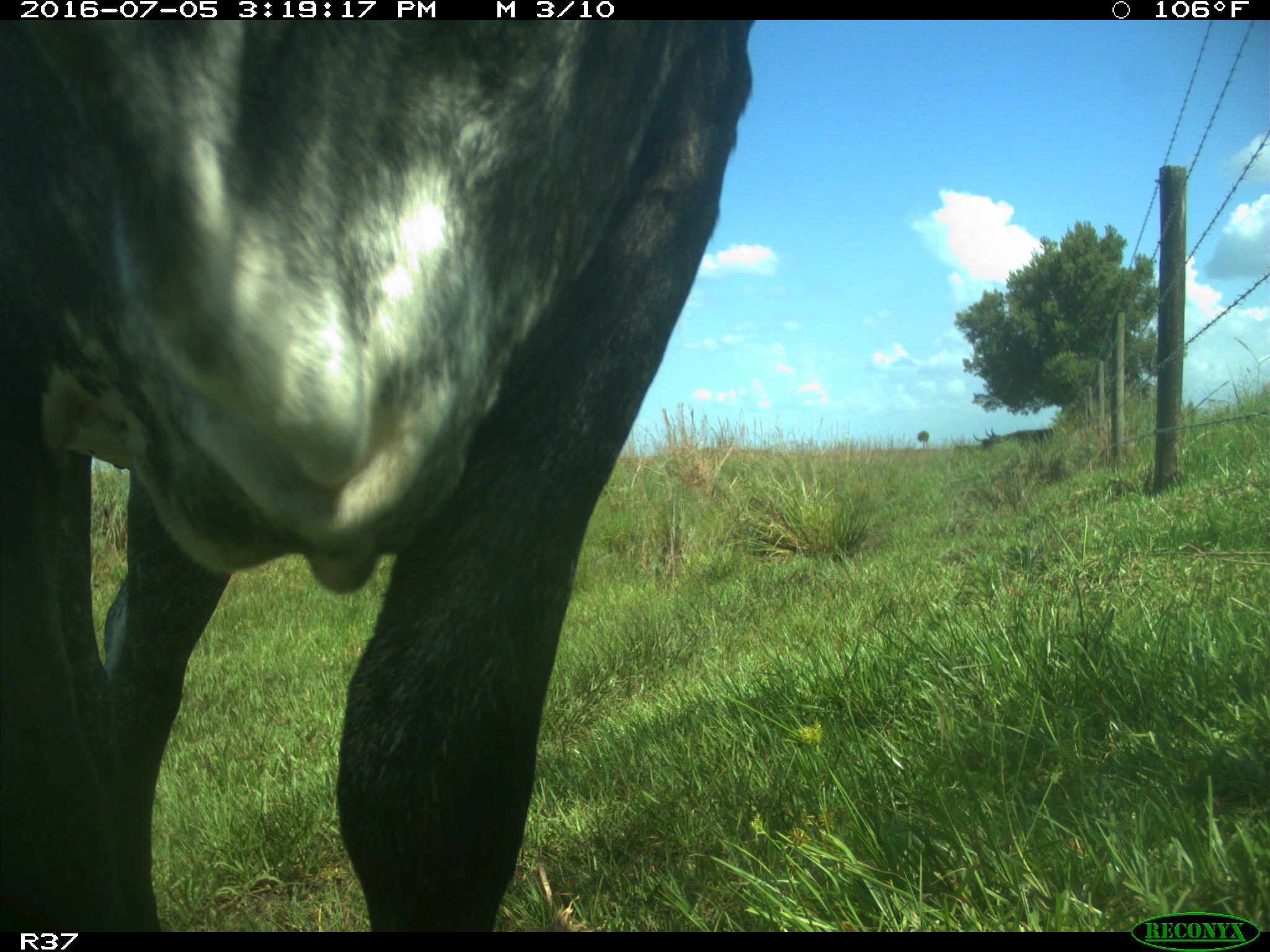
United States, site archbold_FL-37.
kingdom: Animalia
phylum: Chordata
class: Mammalia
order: Artiodactyla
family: Bovidae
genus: Bos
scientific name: Bos taurus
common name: domestic cow